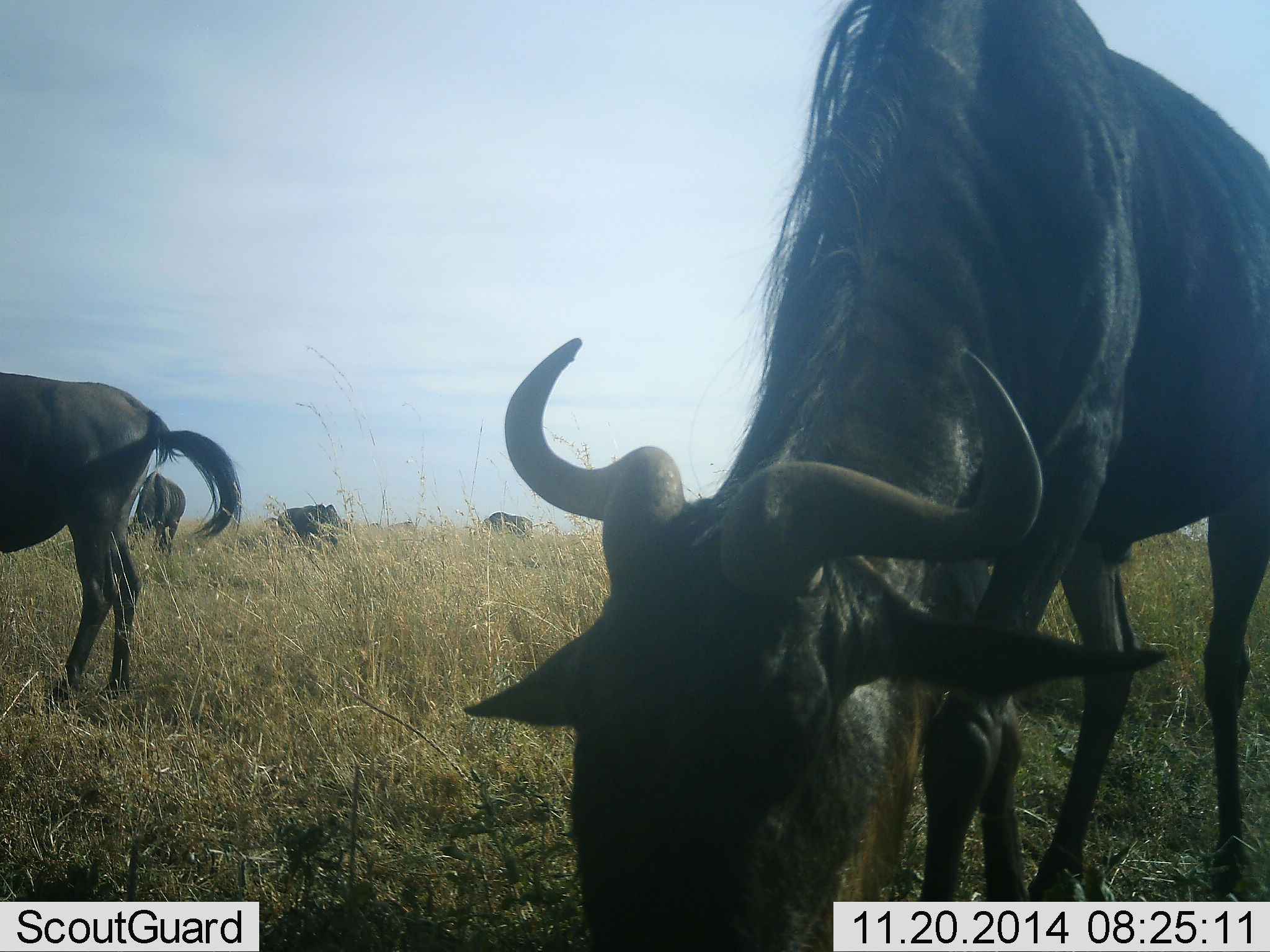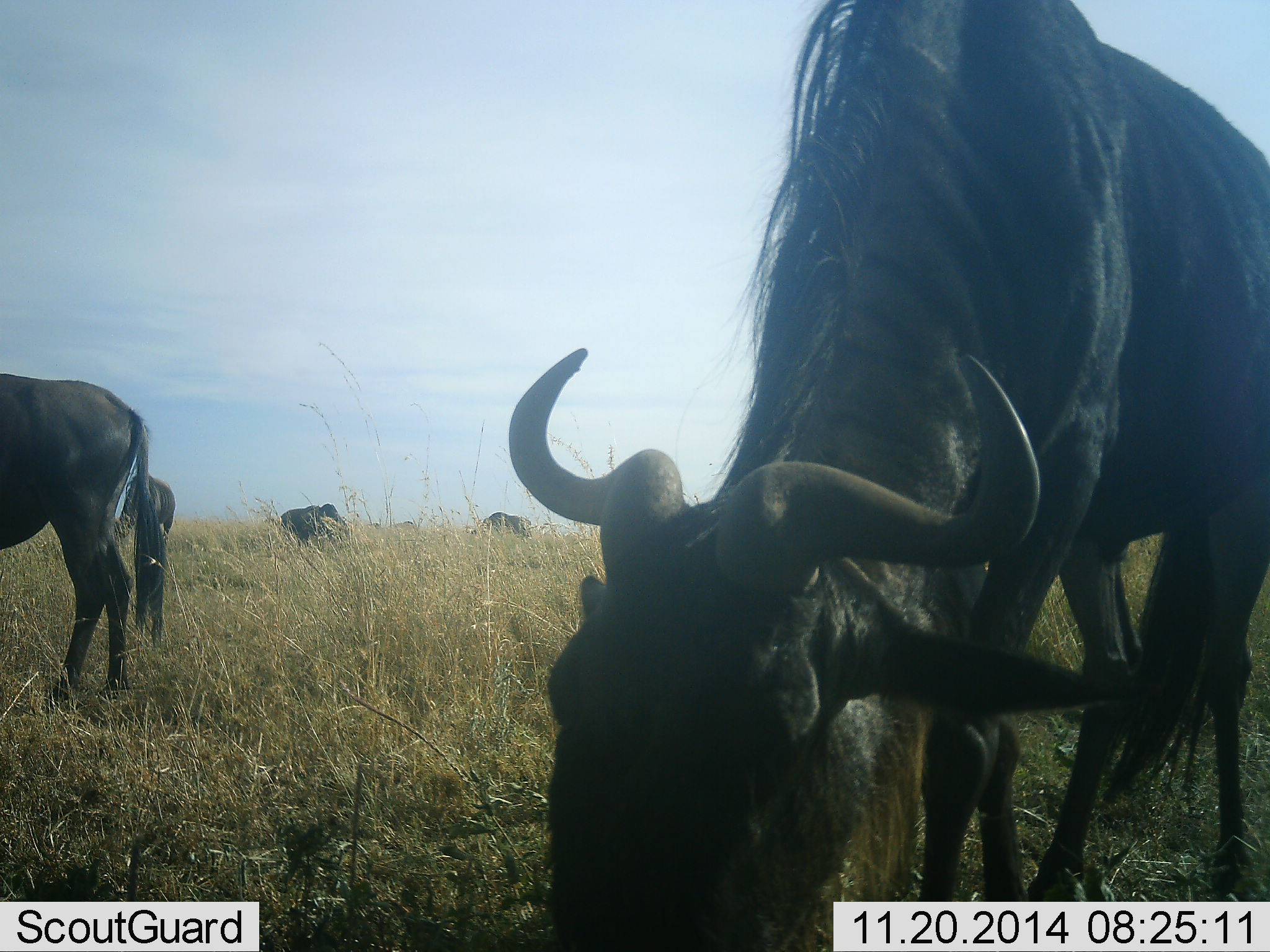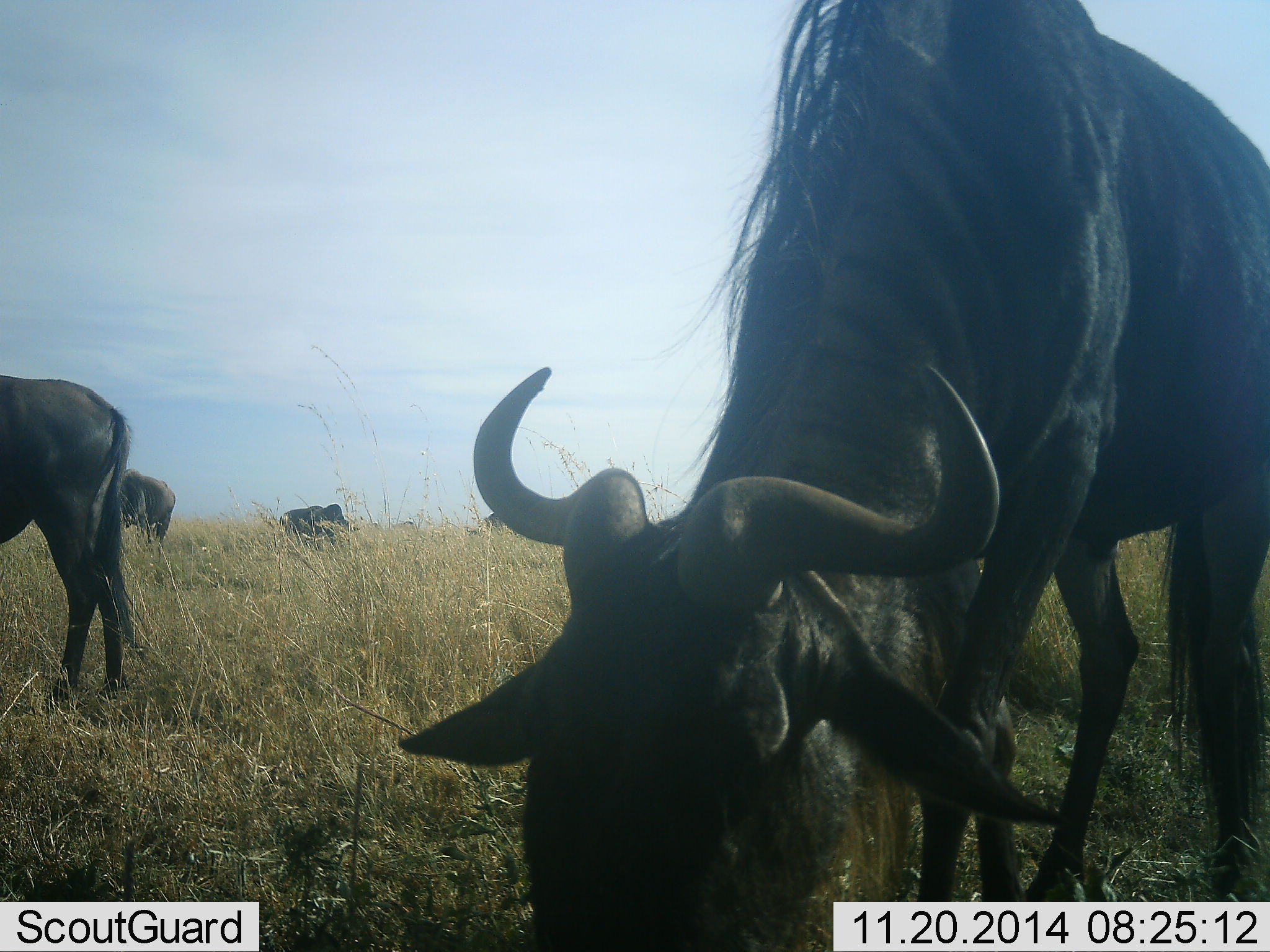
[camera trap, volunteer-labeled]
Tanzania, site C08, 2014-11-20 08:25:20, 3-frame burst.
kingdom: Animalia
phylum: Chordata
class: Mammalia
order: Artiodactyla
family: Bovidae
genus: Connochaetes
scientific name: Connochaetes taurinus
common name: blue wildebeest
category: wildebeest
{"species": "wildebeest (blue wildebeest) (Connochaetes taurinus)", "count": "5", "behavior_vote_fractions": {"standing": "30%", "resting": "0%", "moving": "10%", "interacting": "0%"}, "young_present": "0%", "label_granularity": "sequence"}